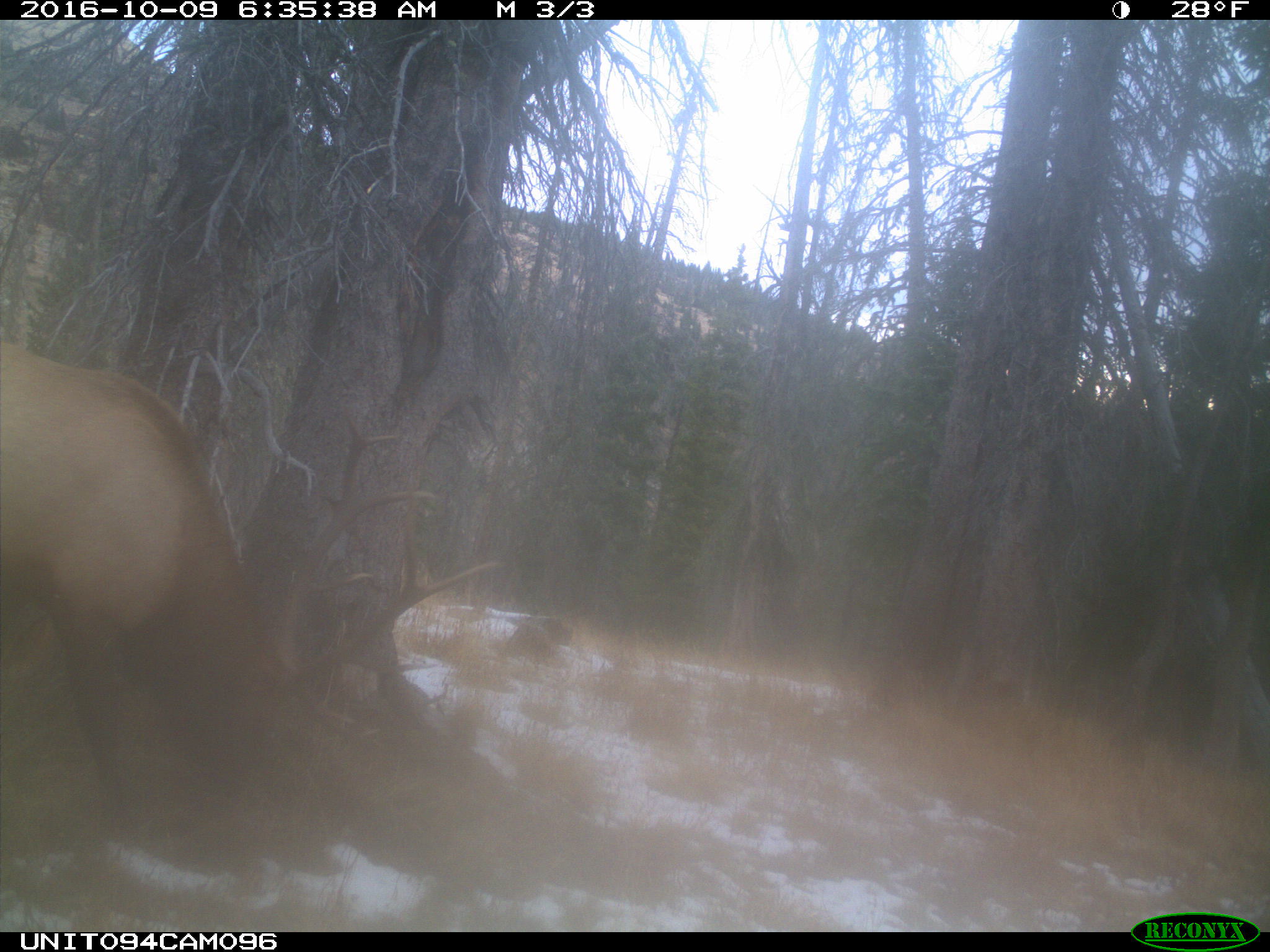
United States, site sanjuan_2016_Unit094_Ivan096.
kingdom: Animalia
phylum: Chordata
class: Mammalia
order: Artiodactyla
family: Cervidae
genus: Cervus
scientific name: Cervus elaphus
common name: red deer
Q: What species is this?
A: Cervus elaphus (red deer).